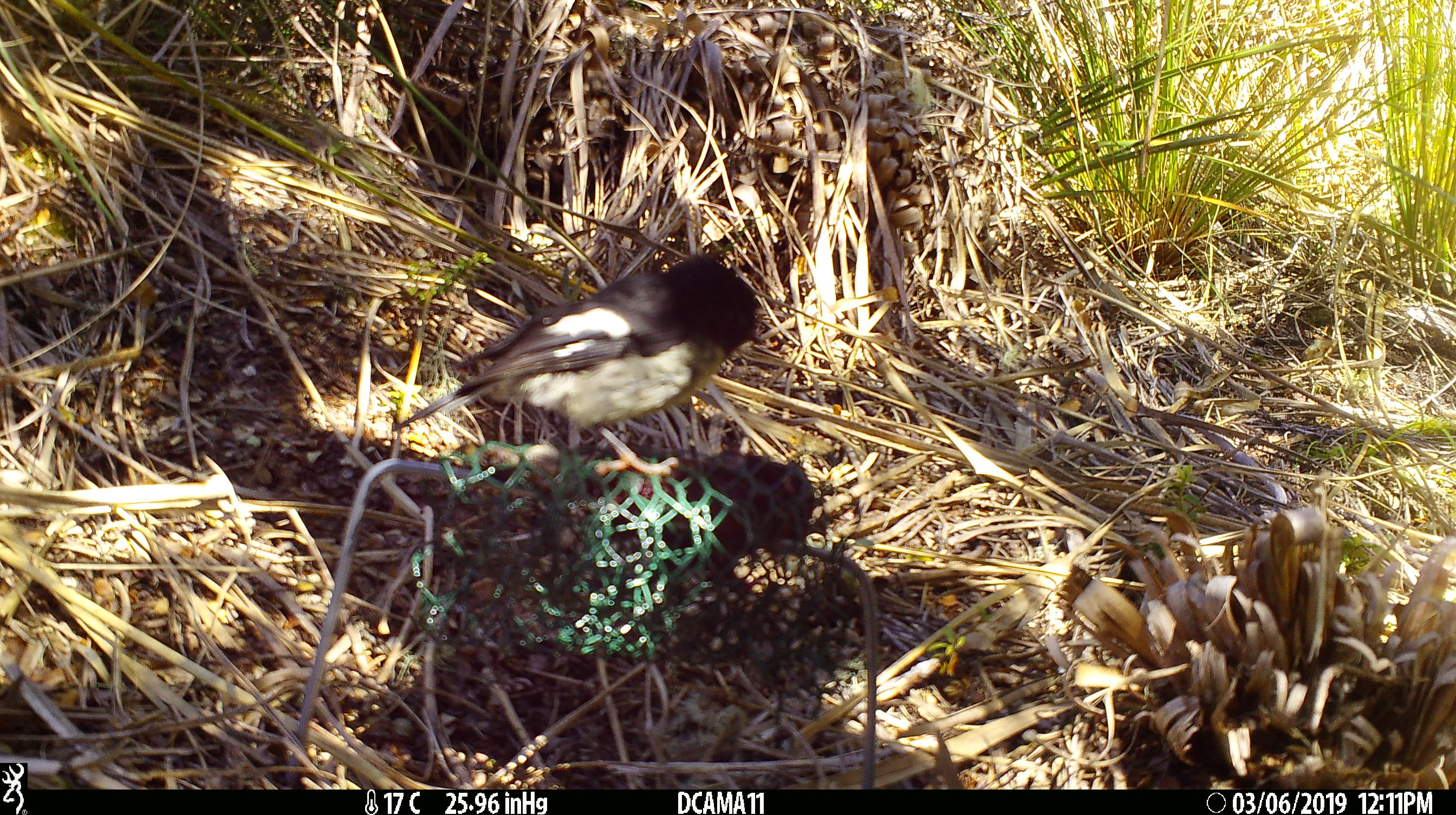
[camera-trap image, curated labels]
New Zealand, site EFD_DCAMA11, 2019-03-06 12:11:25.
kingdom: Animalia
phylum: Chordata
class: Aves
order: Passeriformes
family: Petroicidae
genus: Petroica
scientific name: Petroica macrocephala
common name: tomtit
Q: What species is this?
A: Tomtit (Petroica macrocephala).